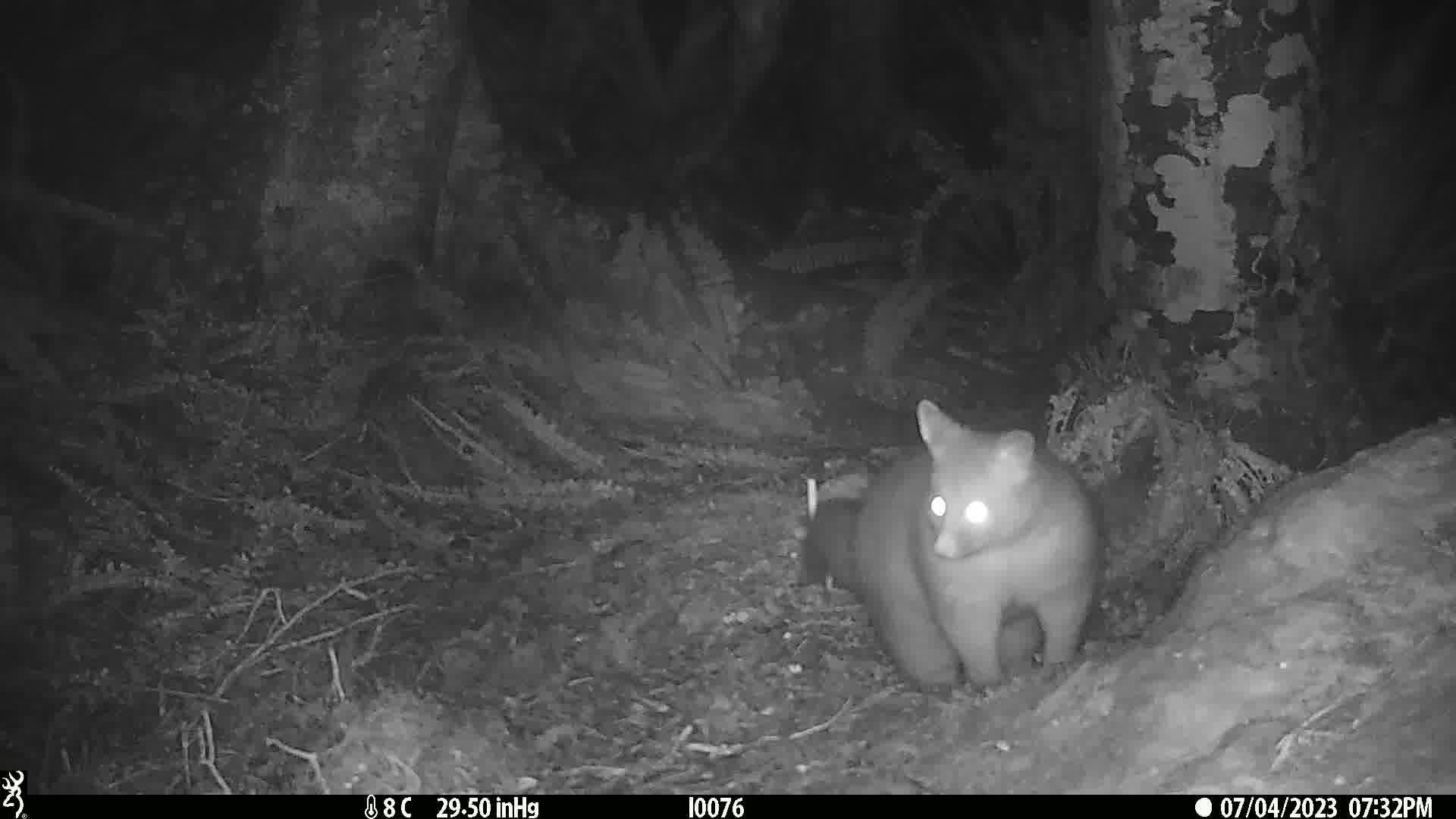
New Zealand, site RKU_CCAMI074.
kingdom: Animalia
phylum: Chordata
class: Mammalia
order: Diprotodontia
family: Phalangeridae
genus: Trichosurus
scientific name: Trichosurus vulpecula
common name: common brushtail possum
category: possum